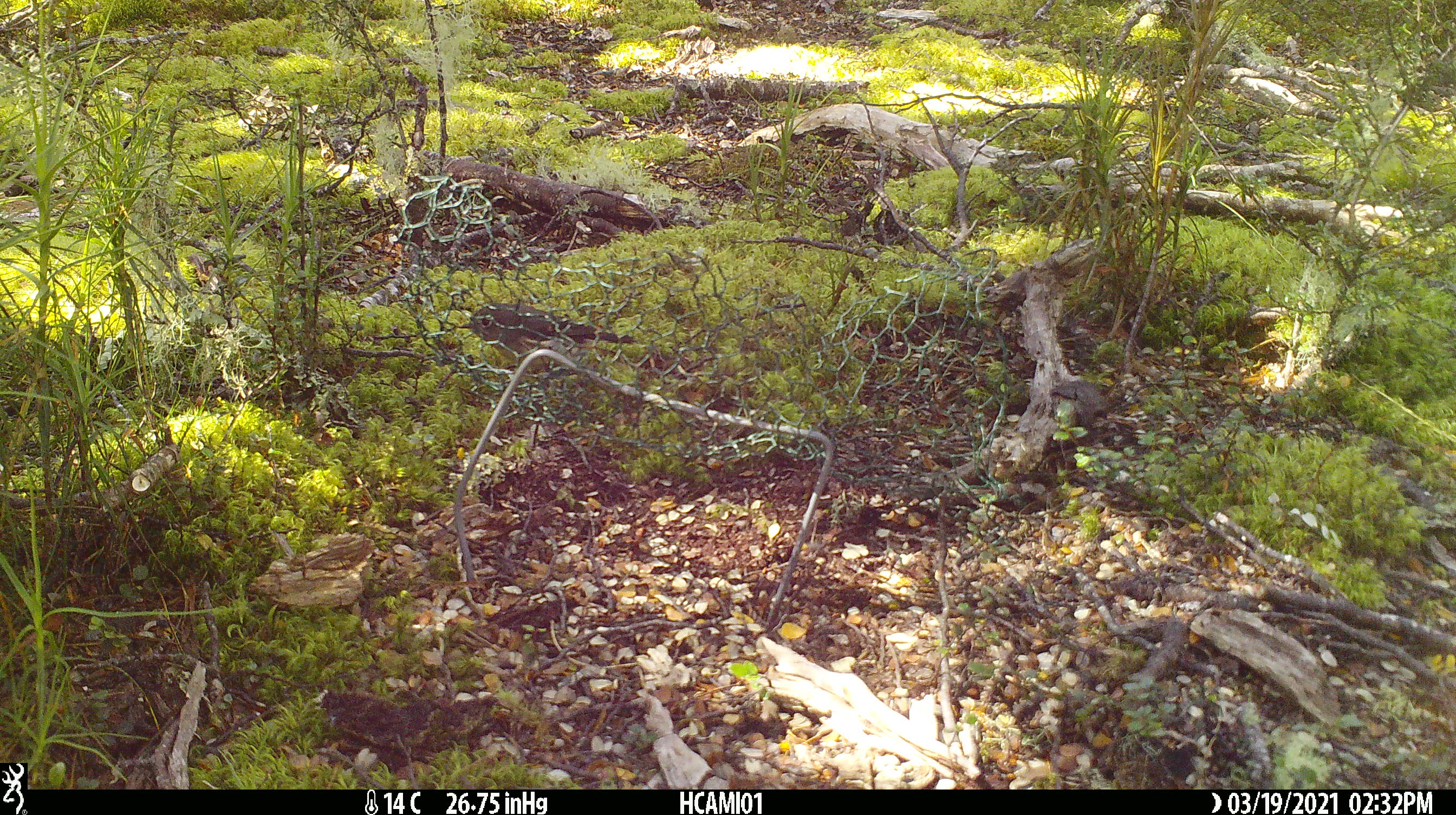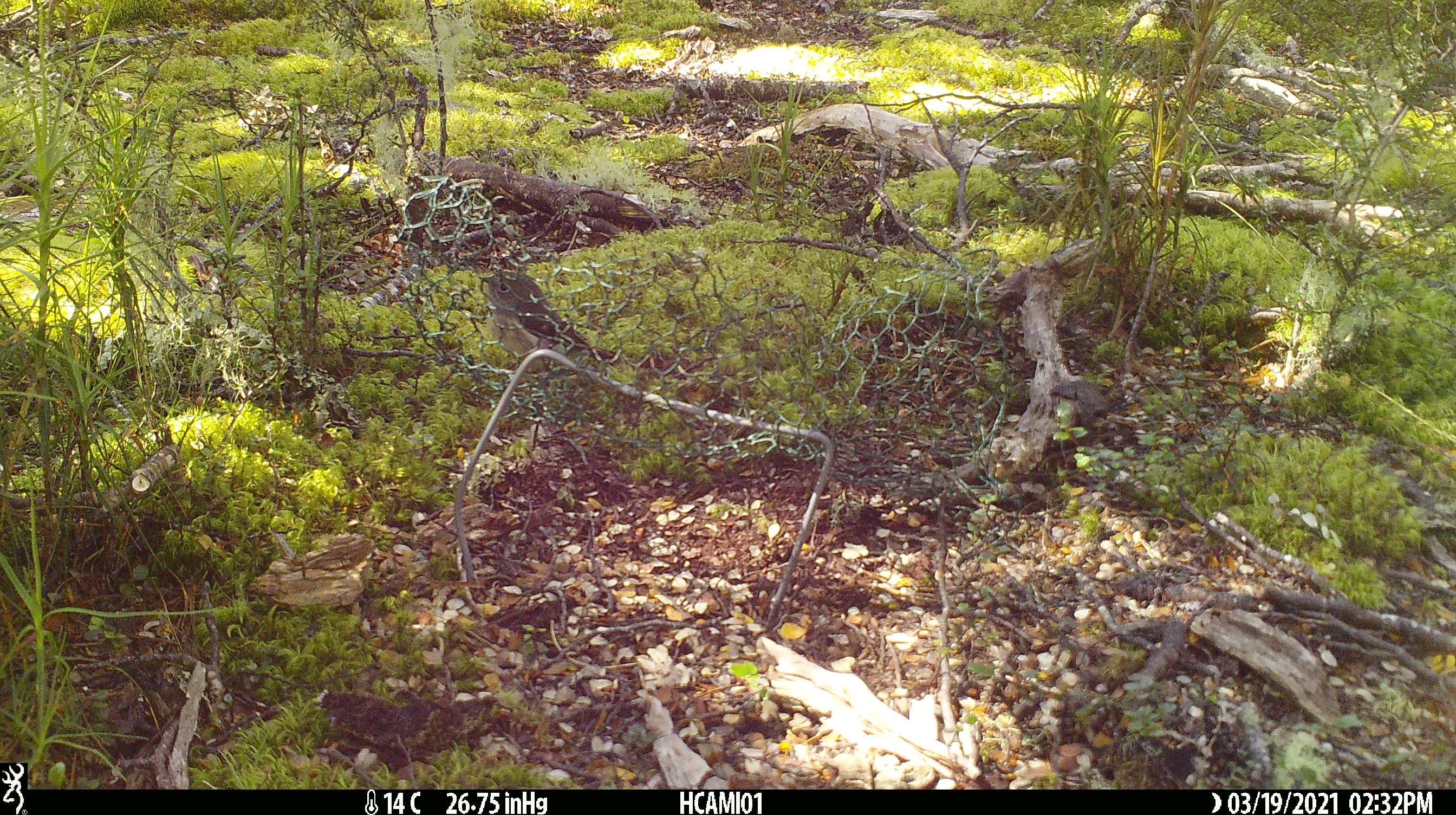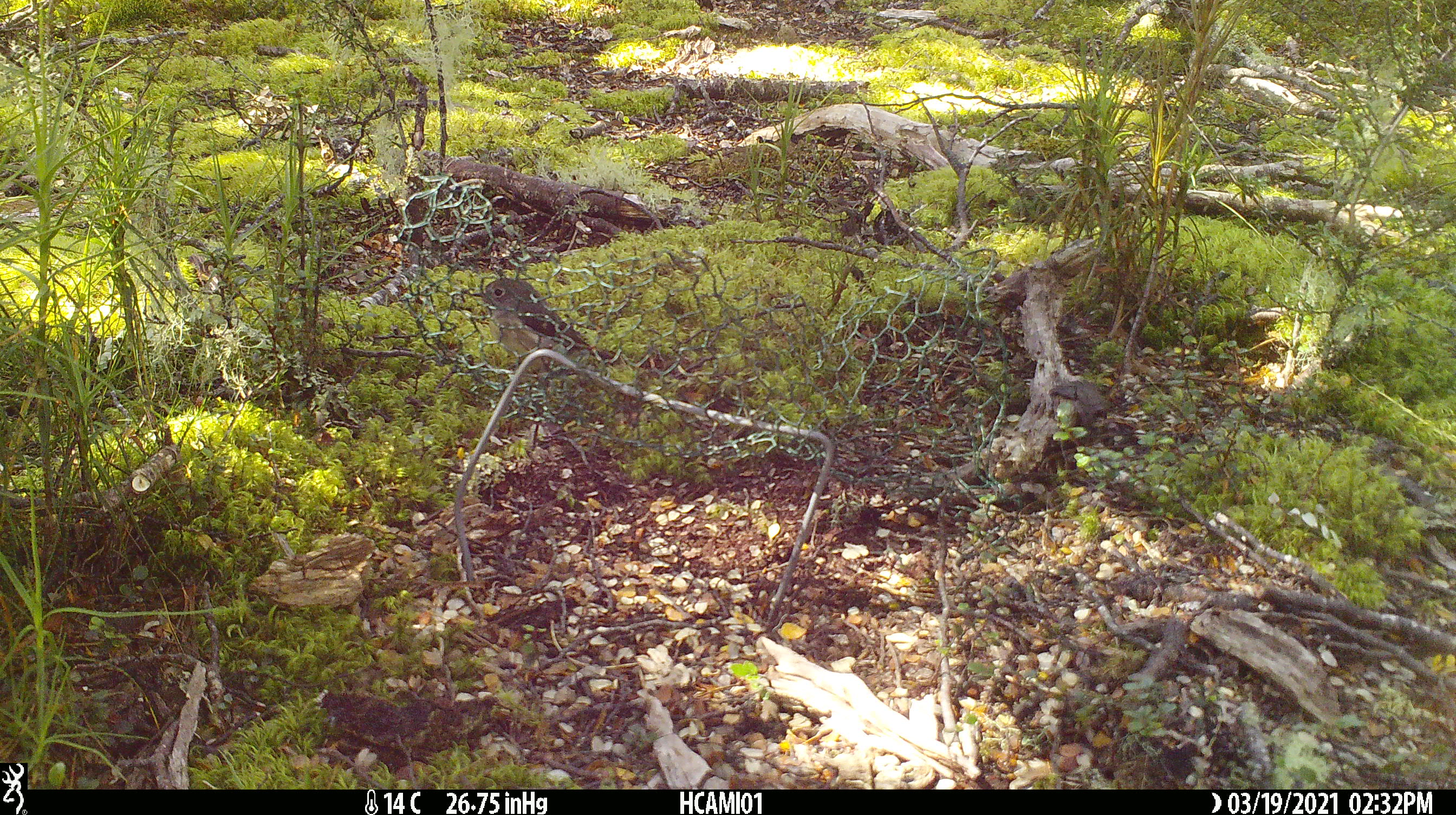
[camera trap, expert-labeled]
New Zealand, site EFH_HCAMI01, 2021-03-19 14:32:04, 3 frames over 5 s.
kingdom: Animalia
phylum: Chordata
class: Aves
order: Passeriformes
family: Petroicidae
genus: Petroica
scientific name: Petroica australis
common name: new zealand robin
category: robin